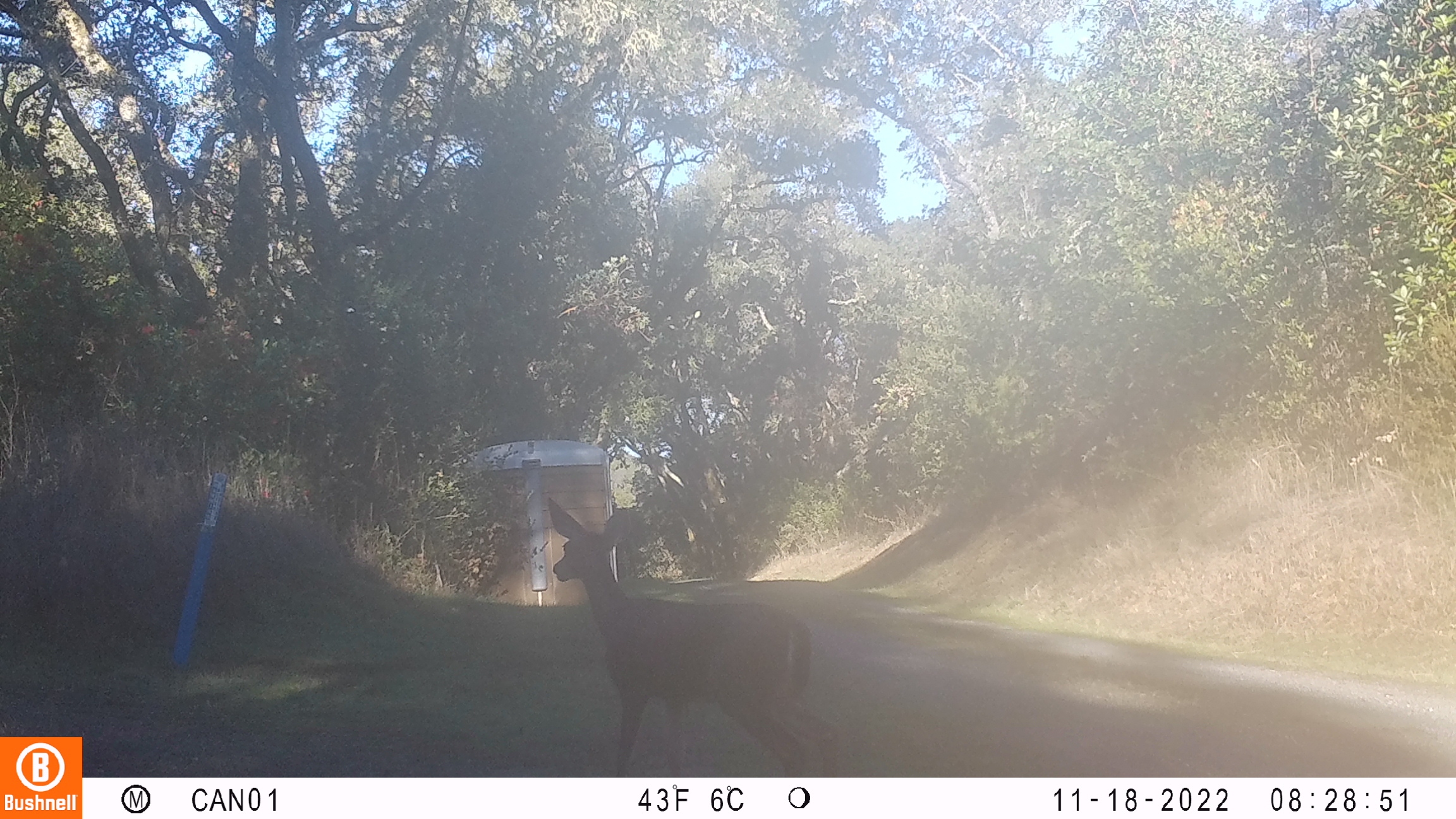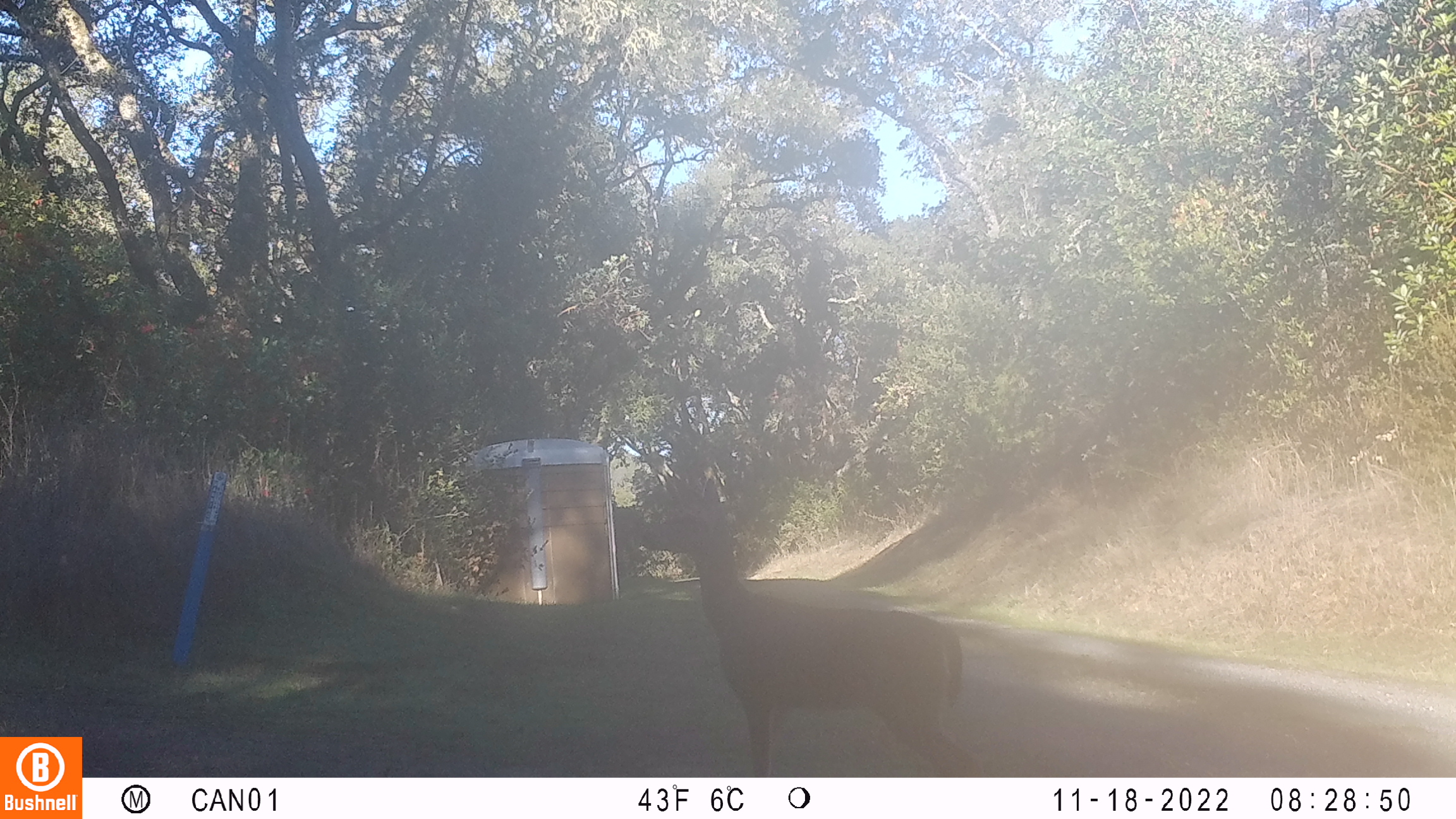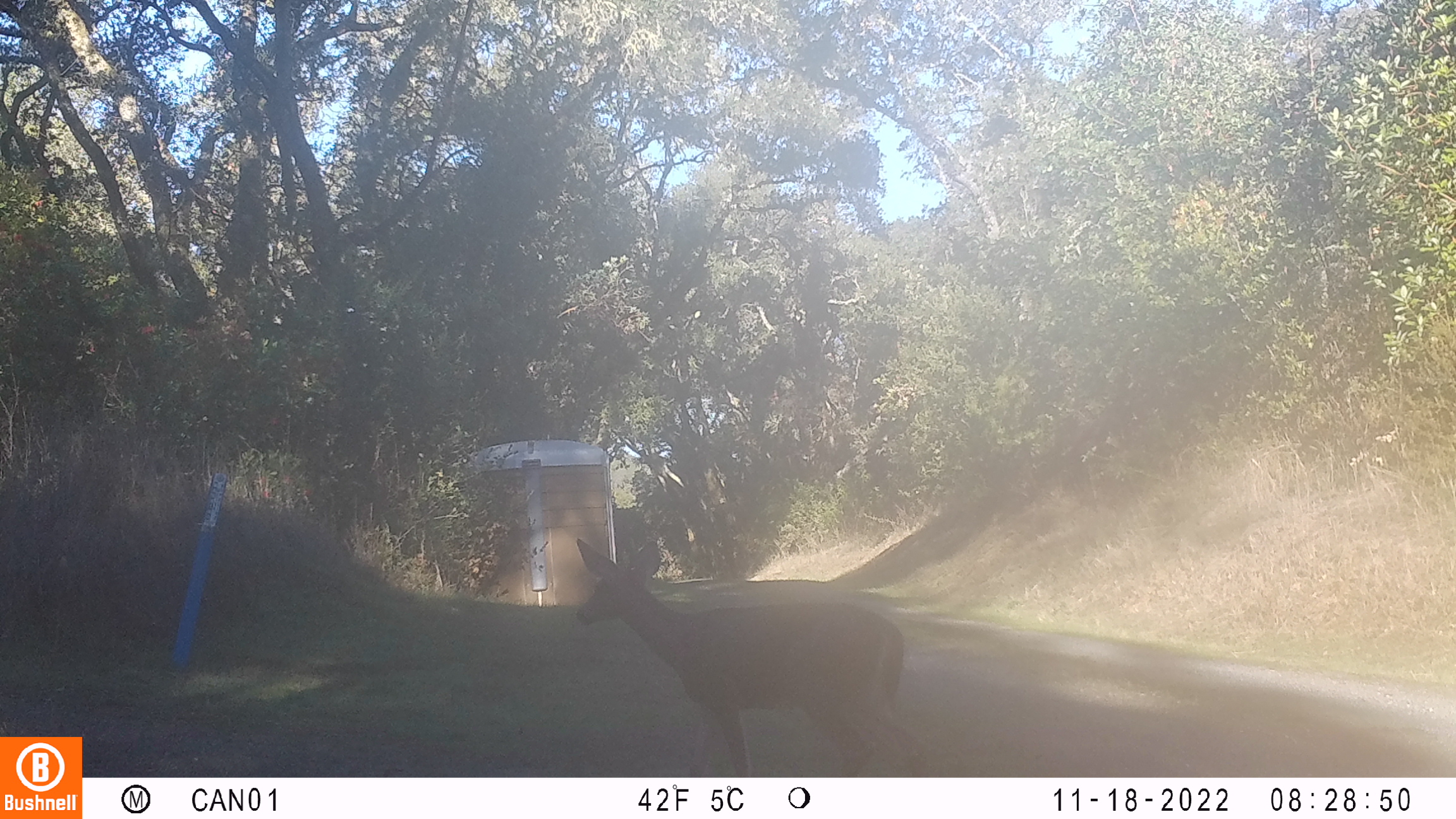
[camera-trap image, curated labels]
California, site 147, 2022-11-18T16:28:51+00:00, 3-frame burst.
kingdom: Animalia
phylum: Chordata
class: Mammalia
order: Artiodactyla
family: Cervidae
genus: Odocoileus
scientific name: Odocoileus hemionus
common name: mule deer